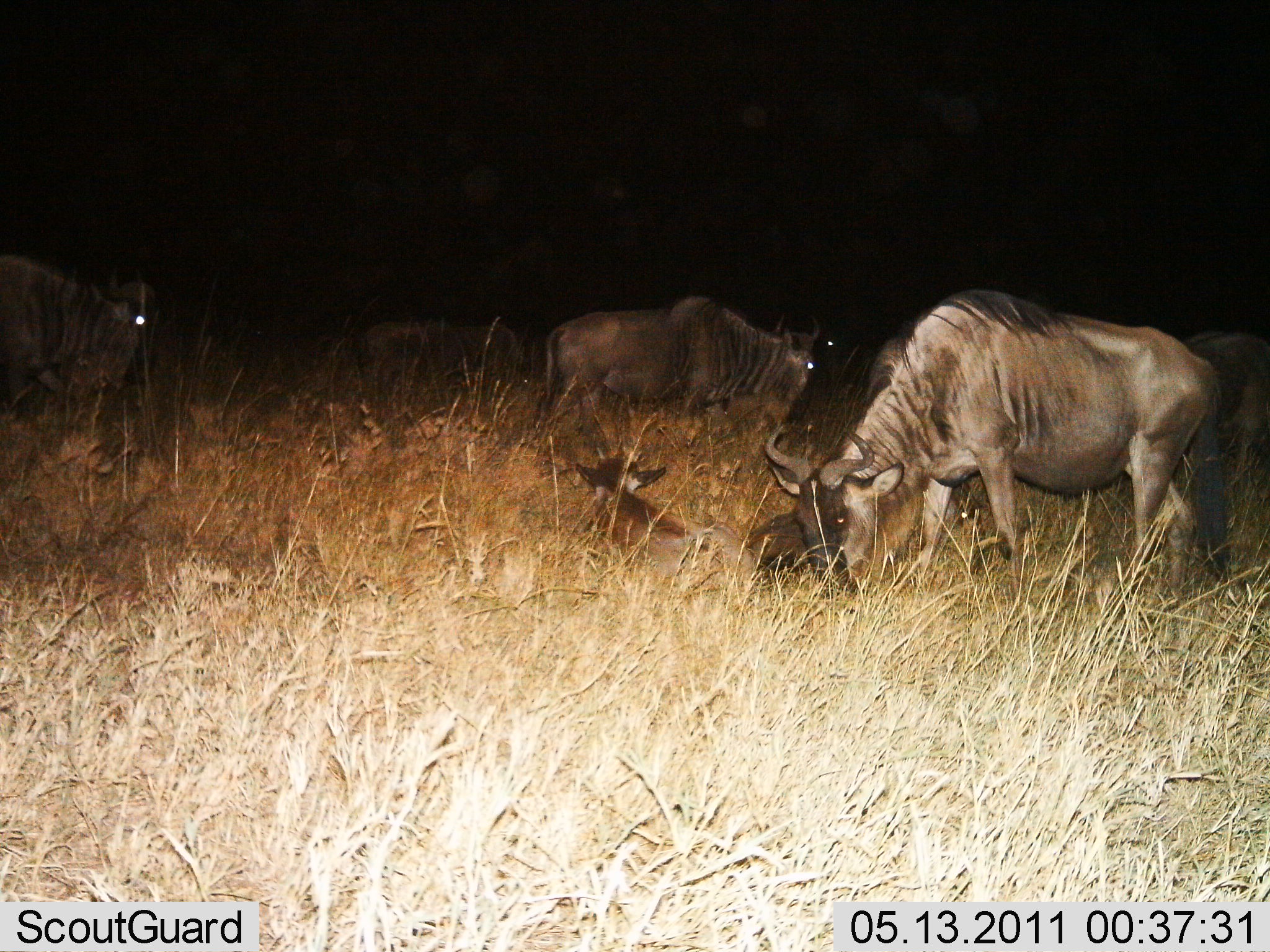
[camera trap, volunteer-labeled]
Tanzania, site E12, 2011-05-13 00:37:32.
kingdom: Animalia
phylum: Chordata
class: Mammalia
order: Artiodactyla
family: Bovidae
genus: Connochaetes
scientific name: Connochaetes taurinus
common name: blue wildebeest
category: wildebeest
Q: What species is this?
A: Wildebeest (blue wildebeest) (Connochaetes taurinus).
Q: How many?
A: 5.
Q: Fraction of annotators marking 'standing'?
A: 75%.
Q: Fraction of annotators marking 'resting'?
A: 58%.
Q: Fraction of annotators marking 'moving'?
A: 8%.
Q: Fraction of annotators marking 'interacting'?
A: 8%.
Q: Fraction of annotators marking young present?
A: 67%.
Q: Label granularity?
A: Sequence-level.